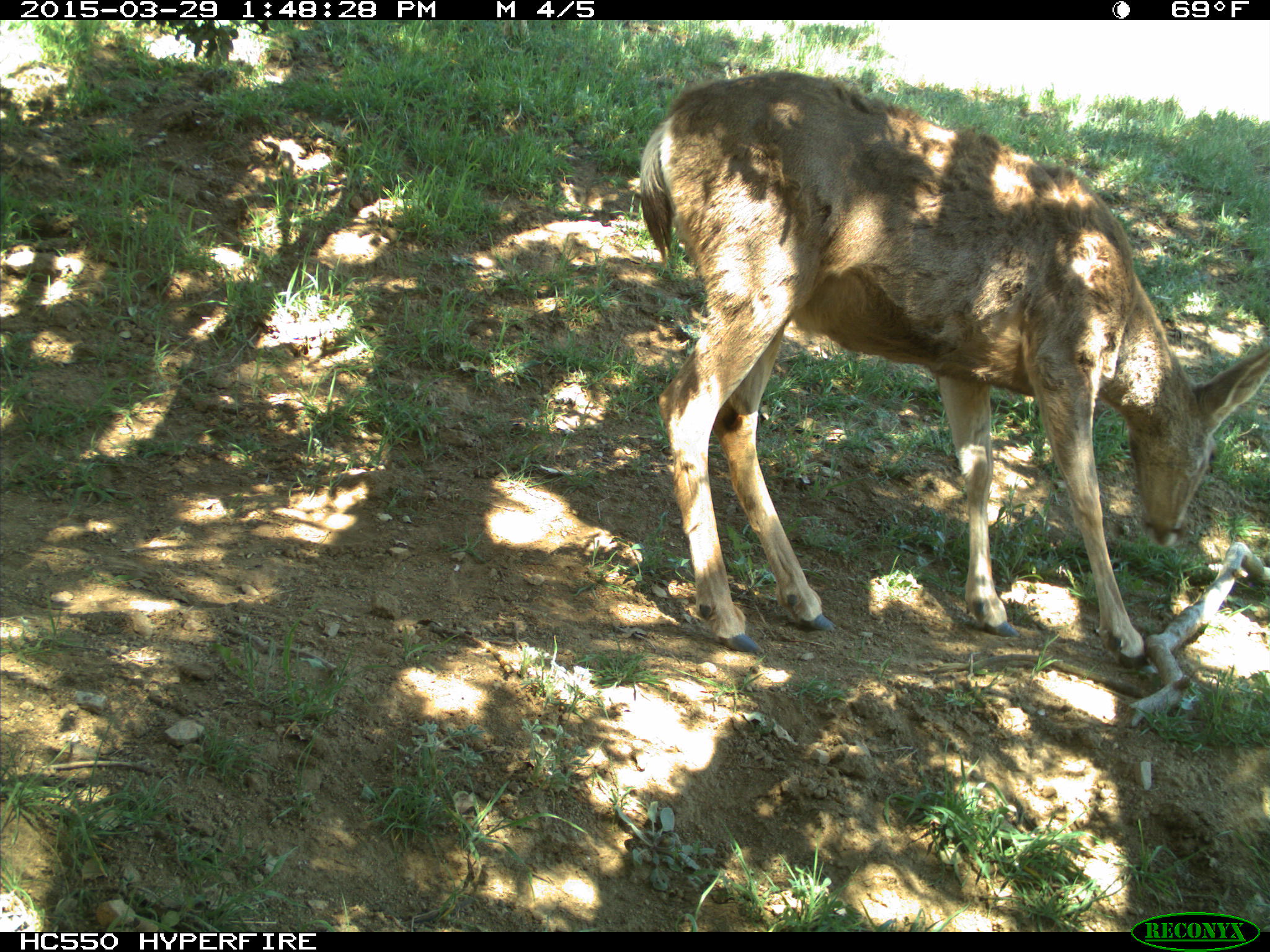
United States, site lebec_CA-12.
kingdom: Animalia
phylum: Chordata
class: Mammalia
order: Artiodactyla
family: Cervidae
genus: Odocoileus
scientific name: Odocoileus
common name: deer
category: unidentified deer